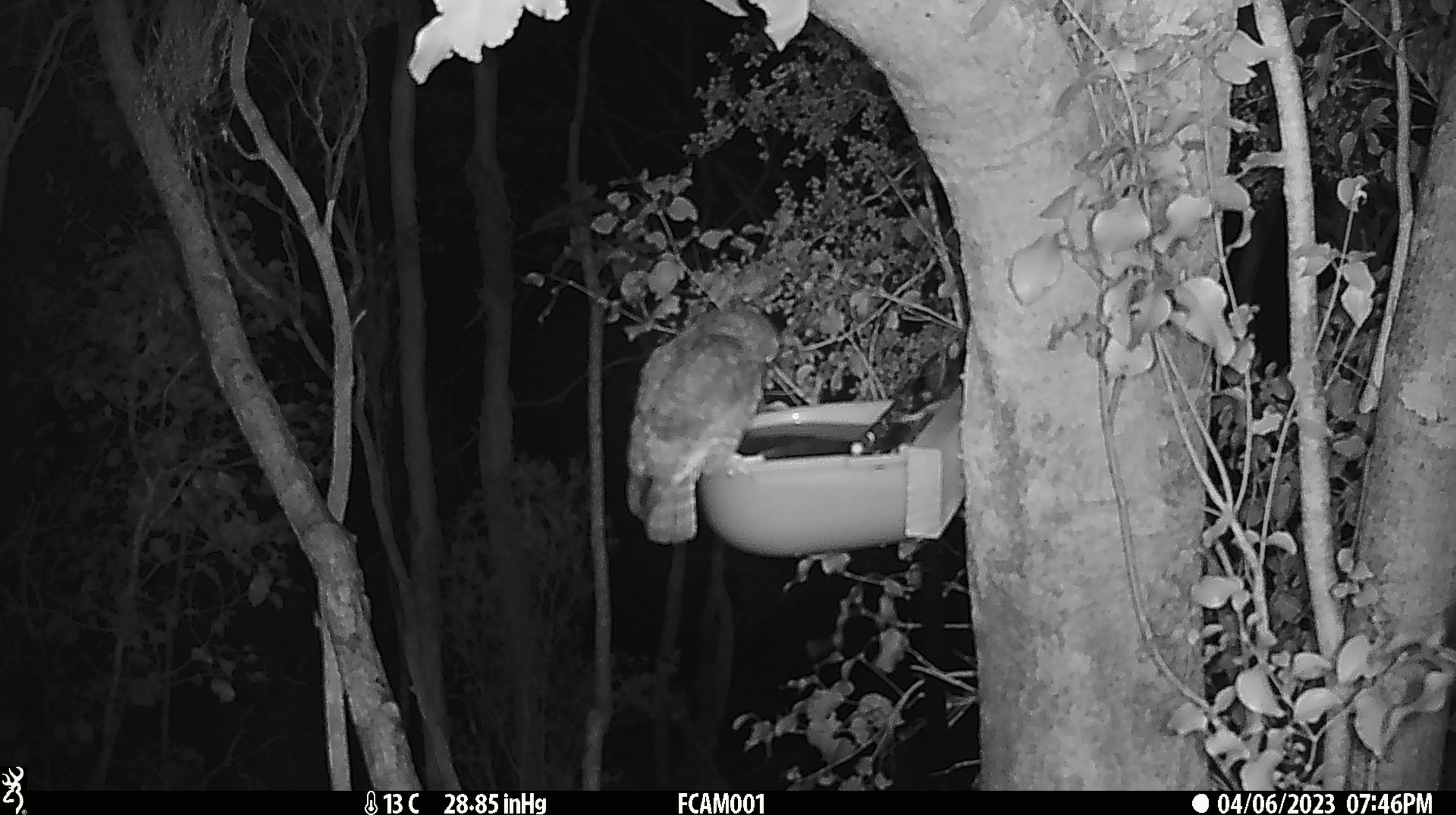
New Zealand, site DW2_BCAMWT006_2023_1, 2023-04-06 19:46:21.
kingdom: Animalia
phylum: Chordata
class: Aves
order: Strigiformes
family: Strigidae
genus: Ninox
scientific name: Ninox novaeseelandiae novaeseelandiae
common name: morepork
Morepork (Ninox novaeseelandiae novaeseelandiae).